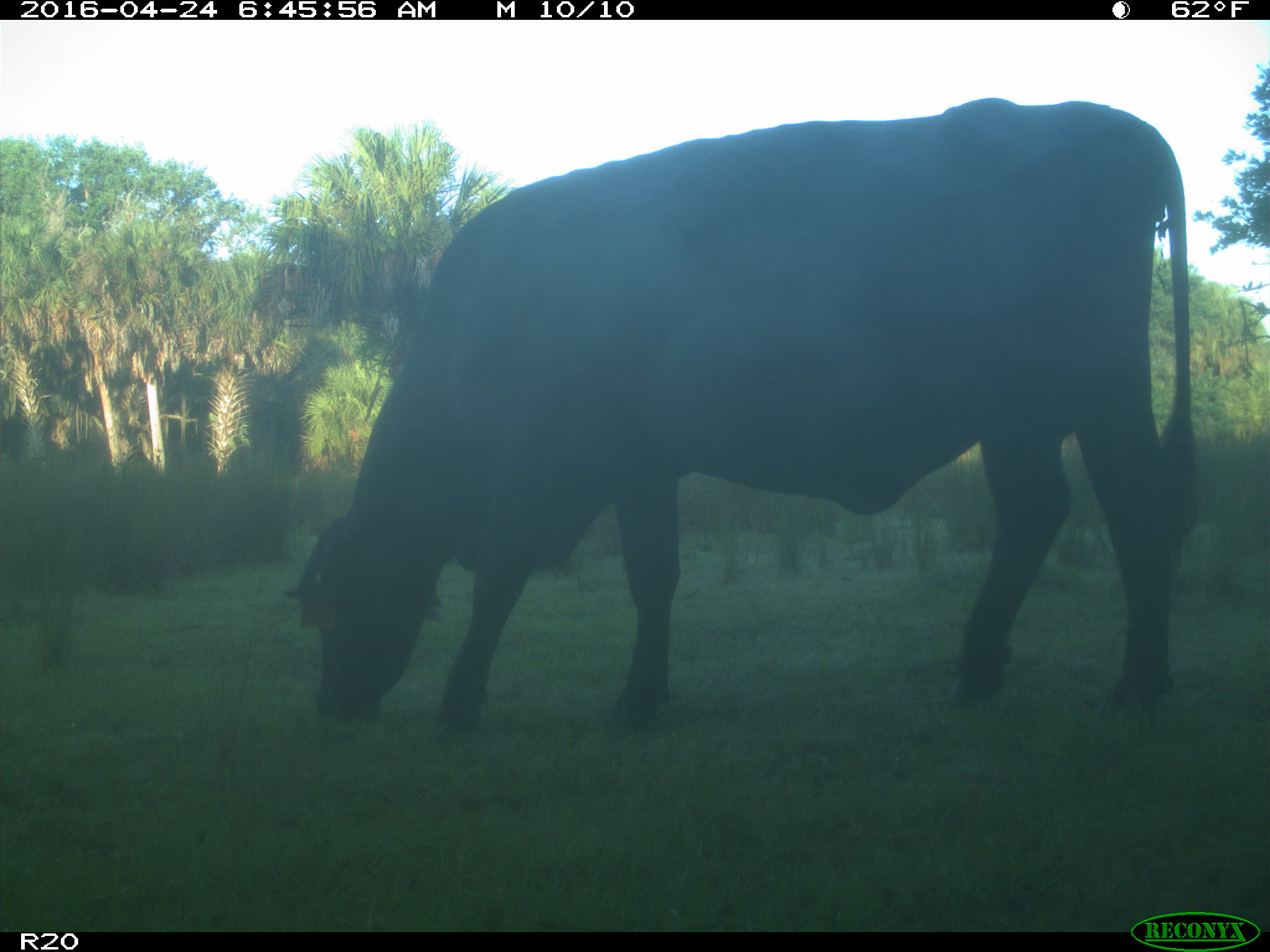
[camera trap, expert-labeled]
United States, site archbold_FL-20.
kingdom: Animalia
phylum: Chordata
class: Mammalia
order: Artiodactyla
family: Bovidae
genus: Bos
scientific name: Bos taurus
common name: domestic cow